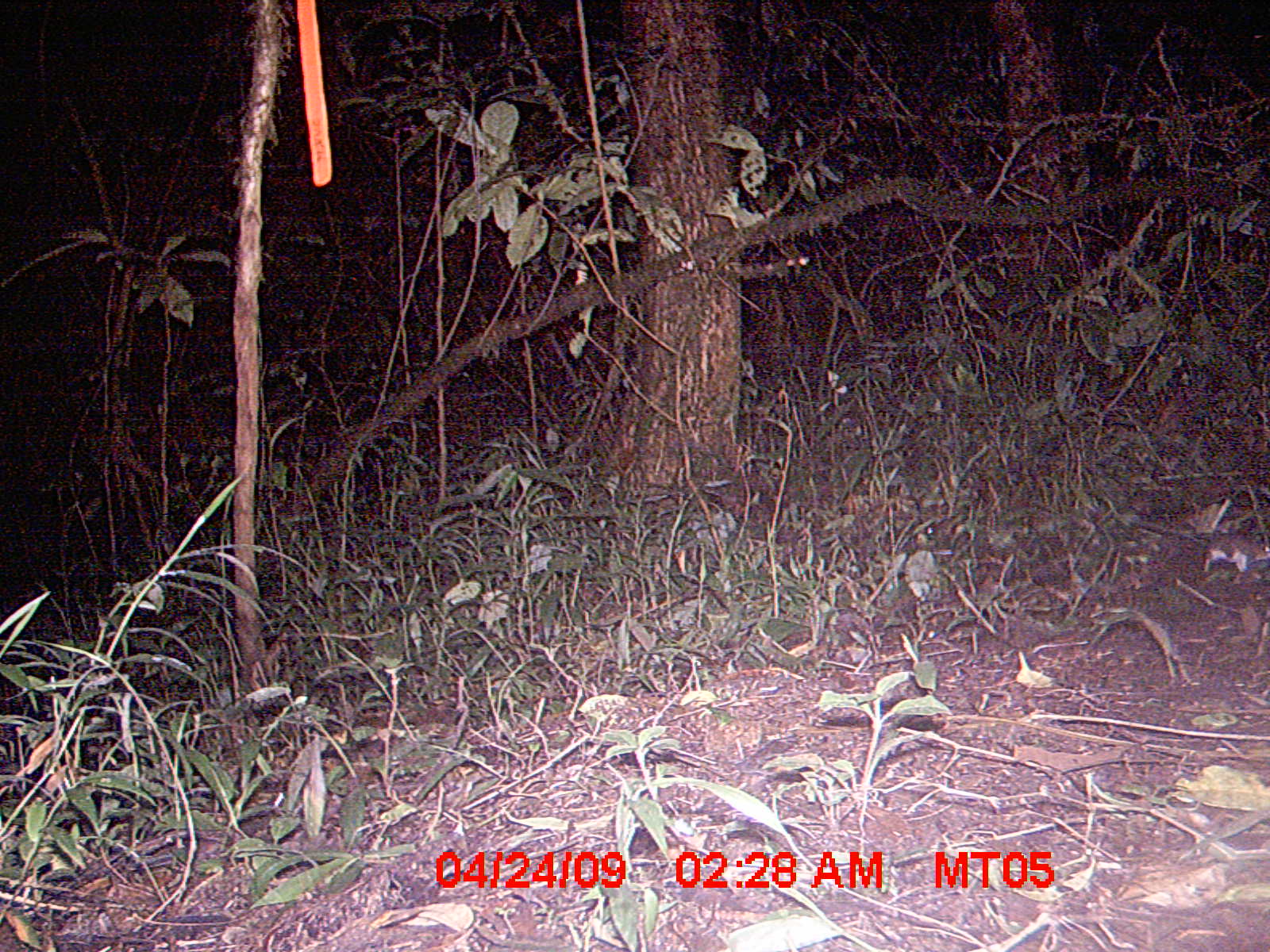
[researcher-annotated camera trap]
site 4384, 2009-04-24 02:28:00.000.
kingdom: Animalia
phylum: Chordata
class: Mammalia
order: Rodentia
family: Nesomyidae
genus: Eliurus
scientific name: Eliurus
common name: eliurus rat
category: eliurus sp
Eliurus sp (eliurus rat) (Eliurus), count 1.